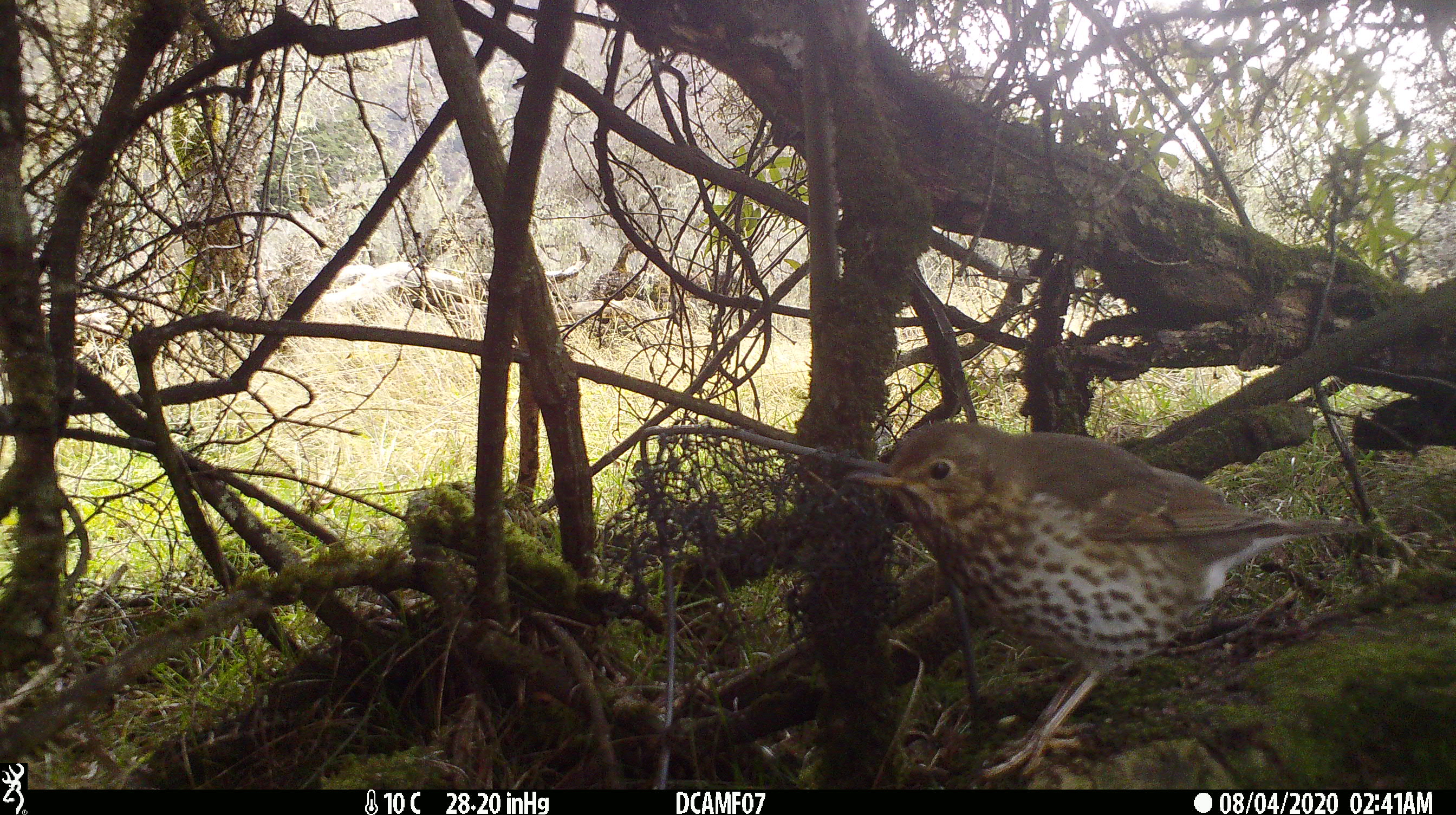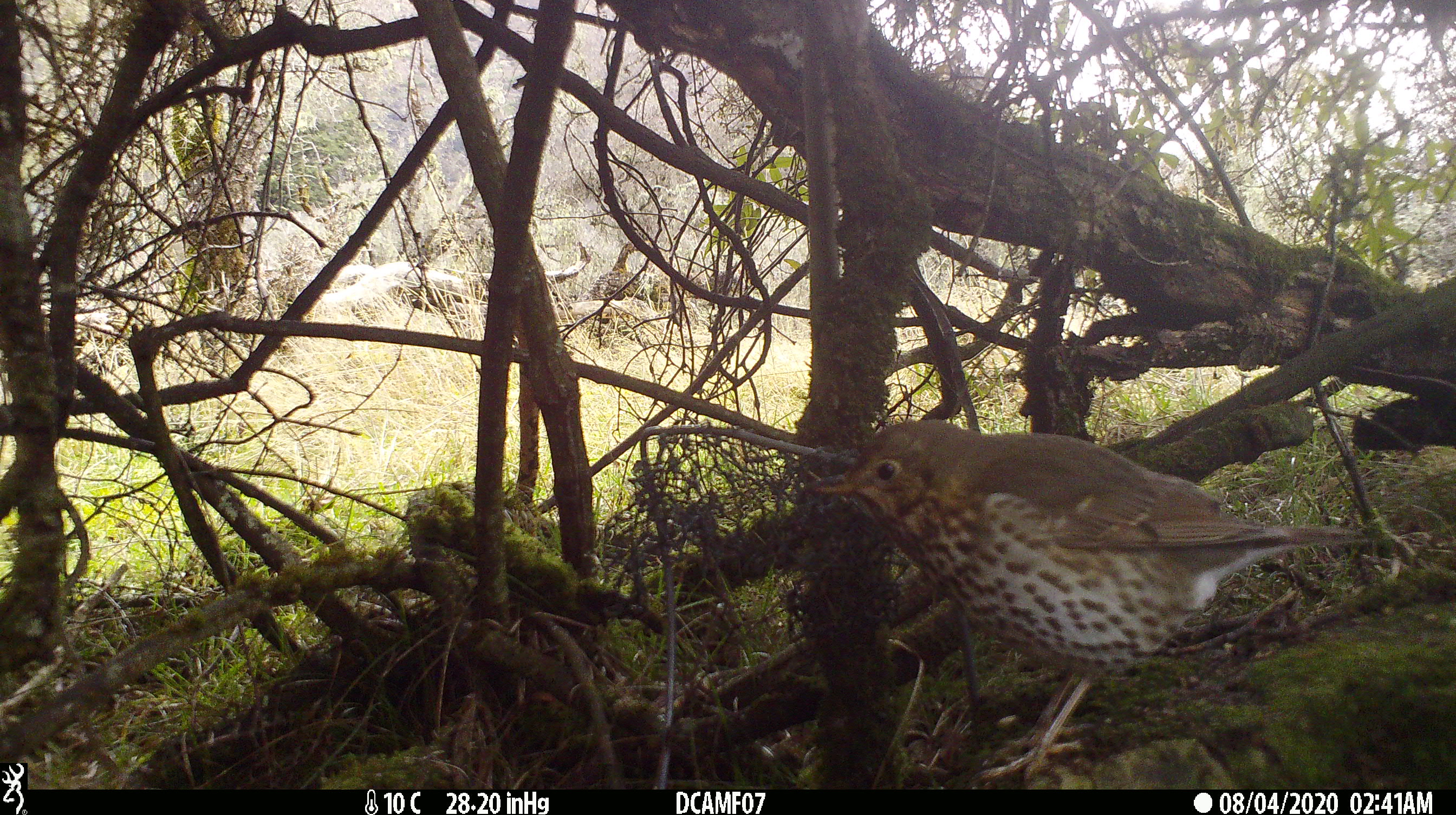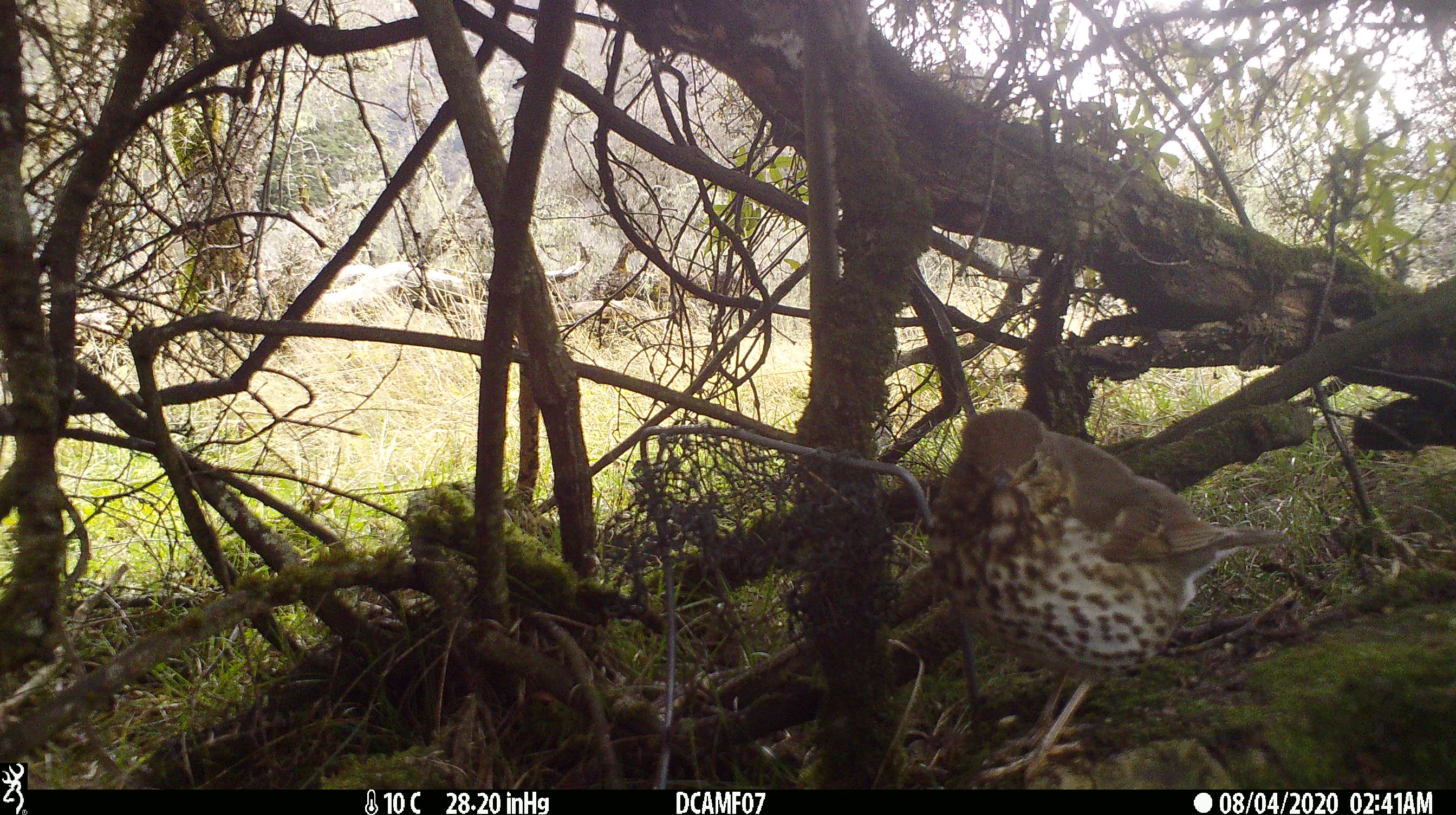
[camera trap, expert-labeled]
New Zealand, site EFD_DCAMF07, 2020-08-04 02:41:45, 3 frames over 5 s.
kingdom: Animalia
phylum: Chordata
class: Aves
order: Passeriformes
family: Turdidae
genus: Turdus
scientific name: Turdus philomelos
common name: song thrush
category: thrush